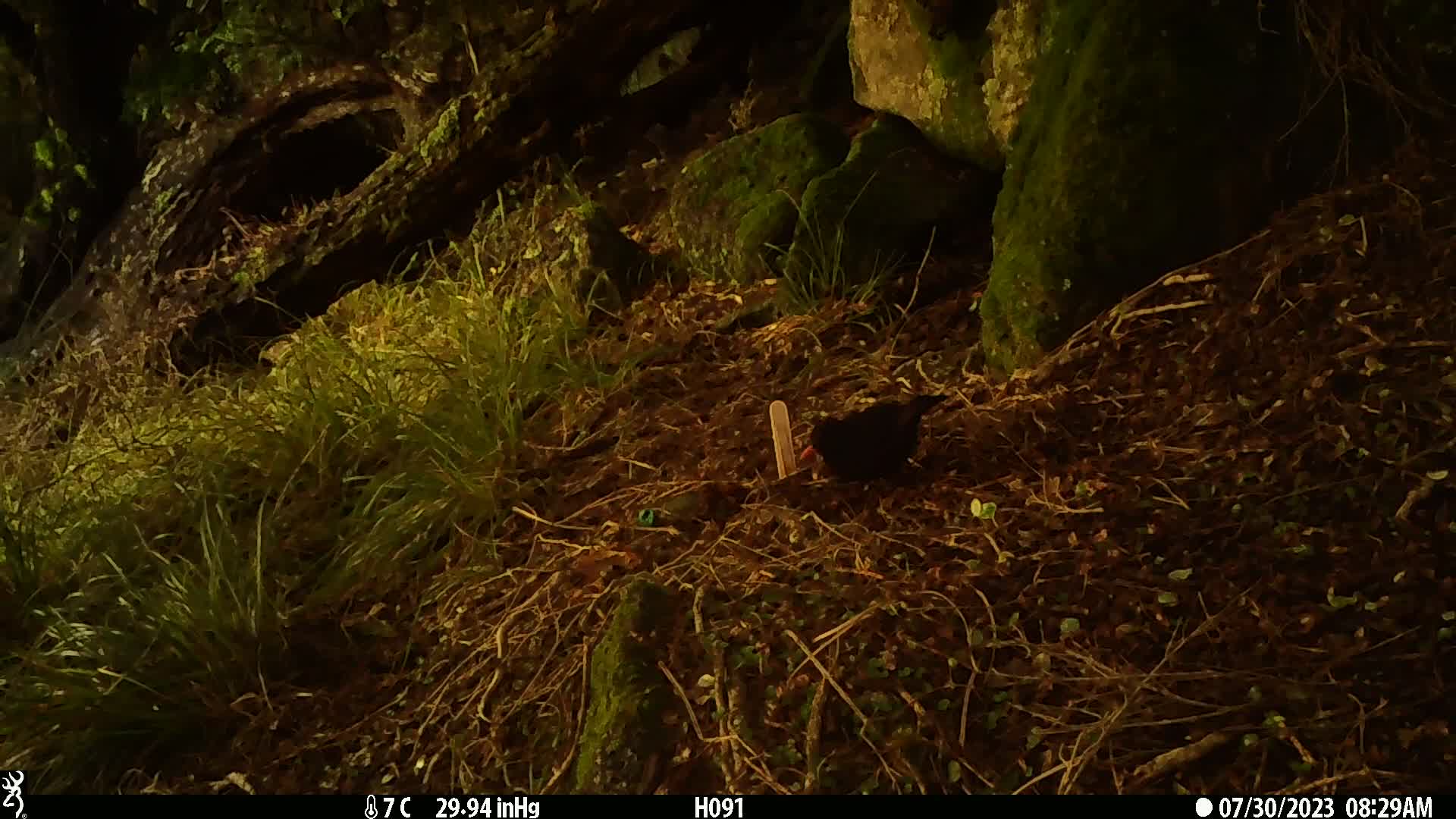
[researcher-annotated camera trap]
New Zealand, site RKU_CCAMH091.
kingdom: Animalia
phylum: Chordata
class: Aves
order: Passeriformes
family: Turdidae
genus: Turdus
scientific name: Turdus merula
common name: eurasian blackbird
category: blackbird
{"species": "blackbird (eurasian blackbird) (Turdus merula)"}